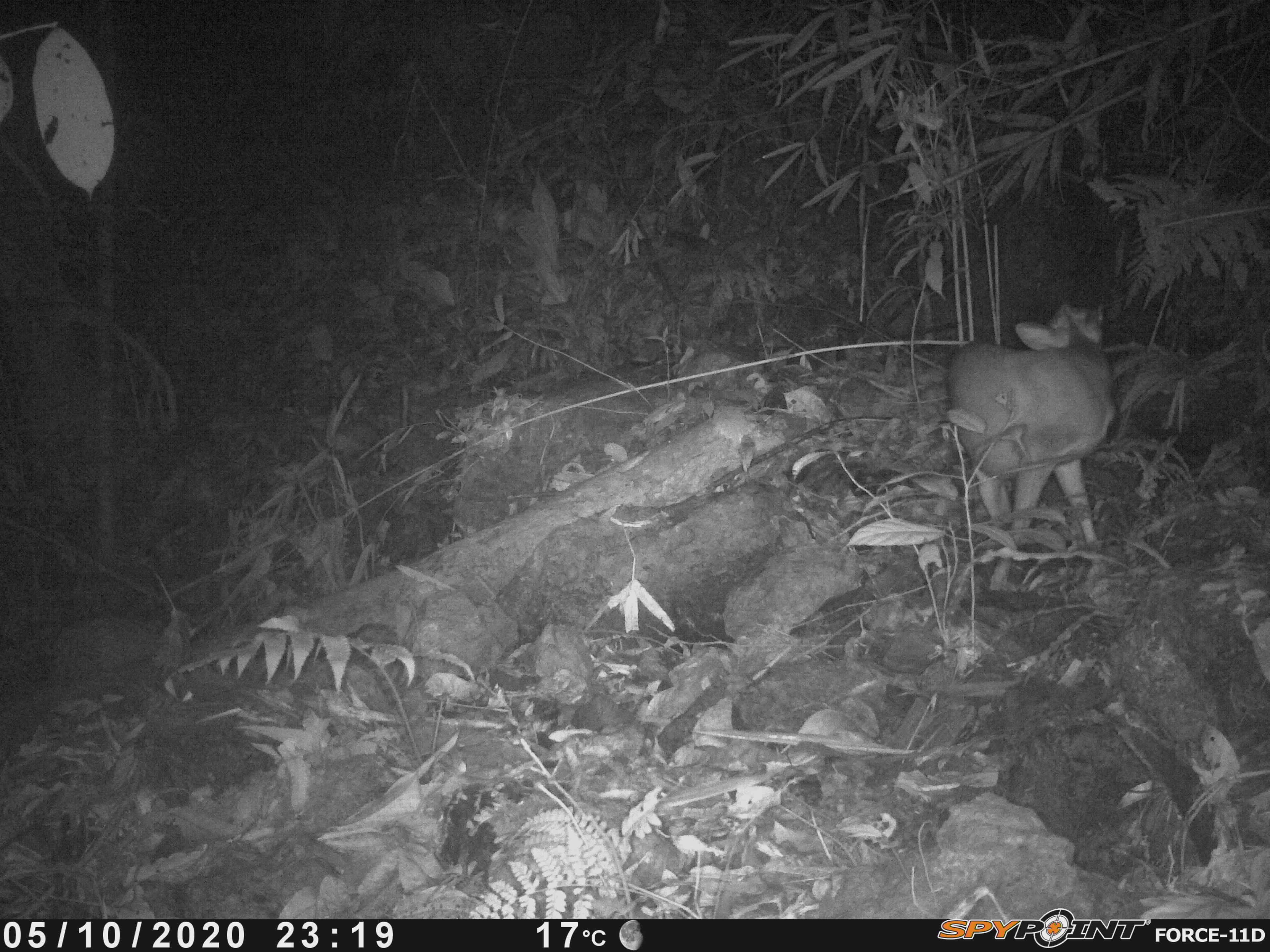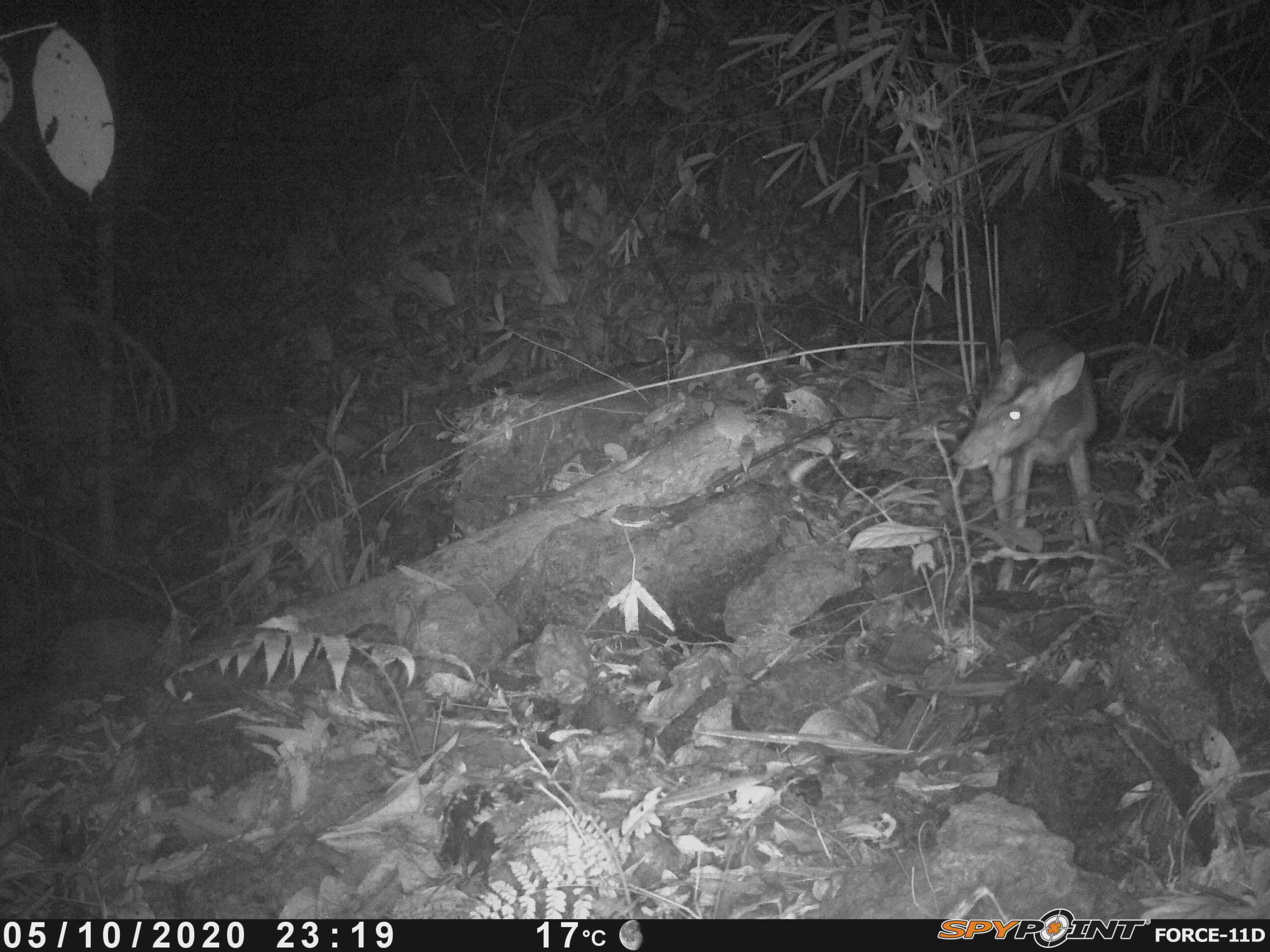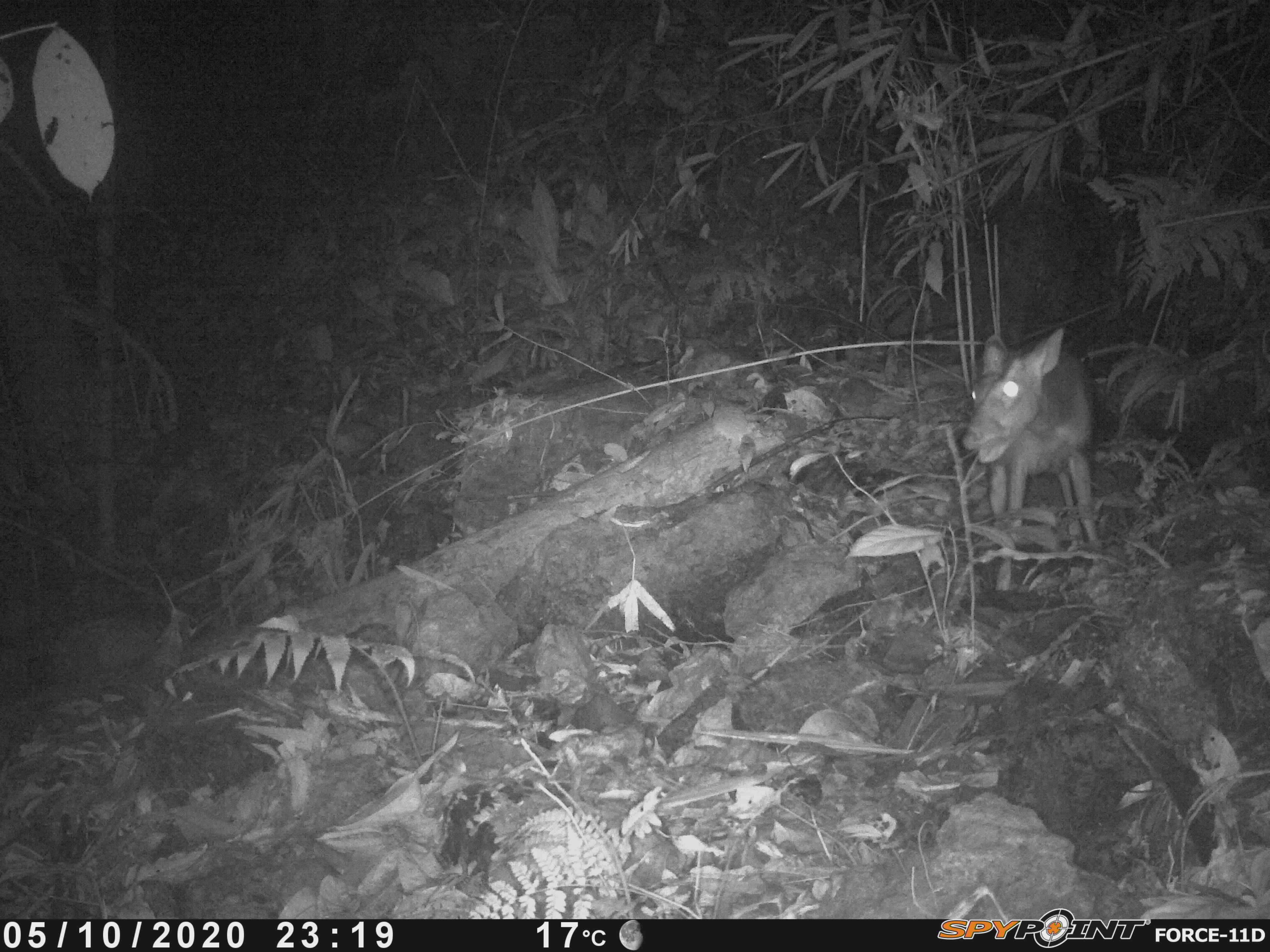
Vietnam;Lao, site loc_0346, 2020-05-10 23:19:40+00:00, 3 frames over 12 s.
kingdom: Animalia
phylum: Chordata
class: Mammalia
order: Artiodactyla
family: Cervidae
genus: Muntiacus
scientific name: Muntiacus rooseveltorum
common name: roosevelt's muntjac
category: roosevelts muntjac group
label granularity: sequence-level